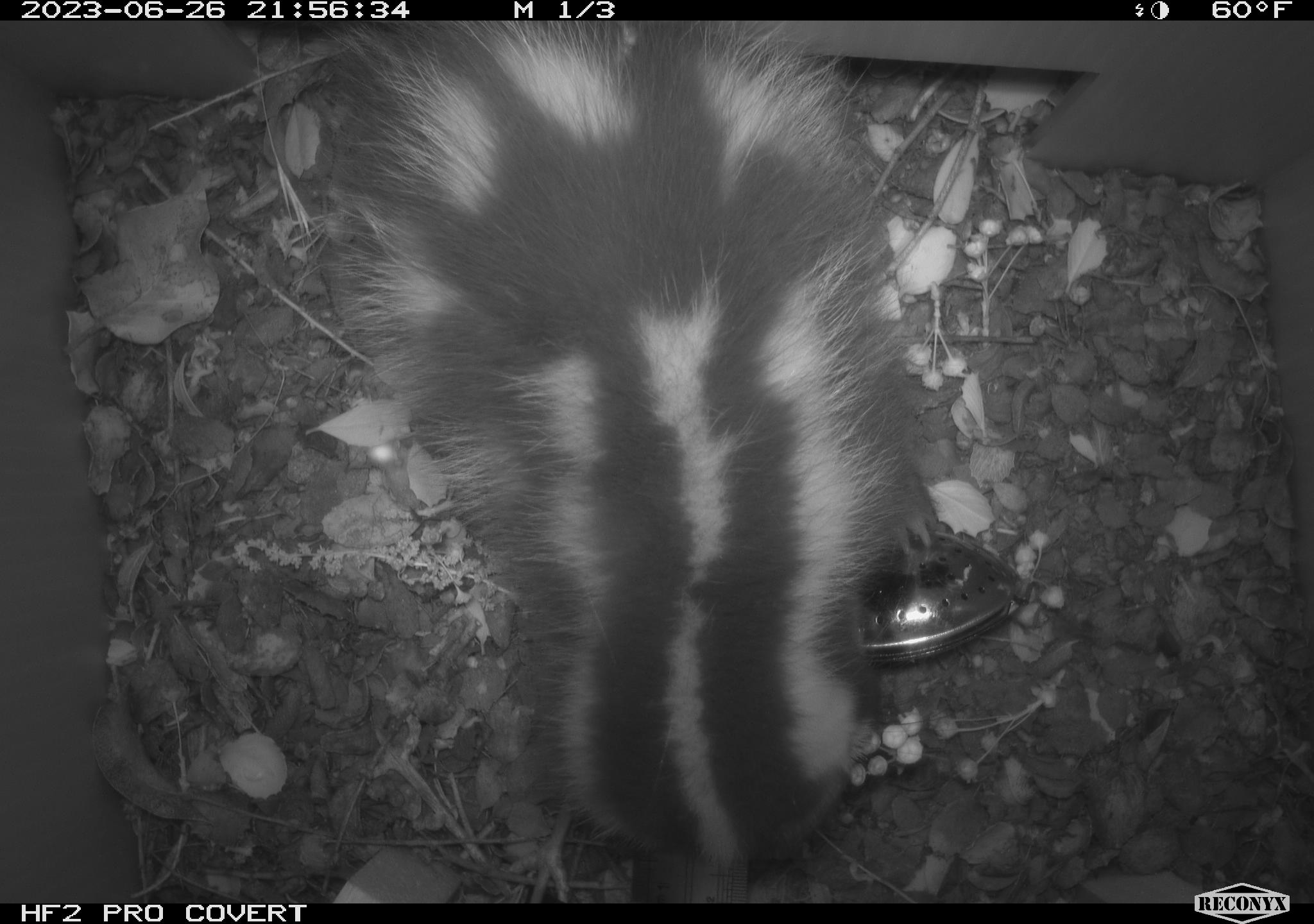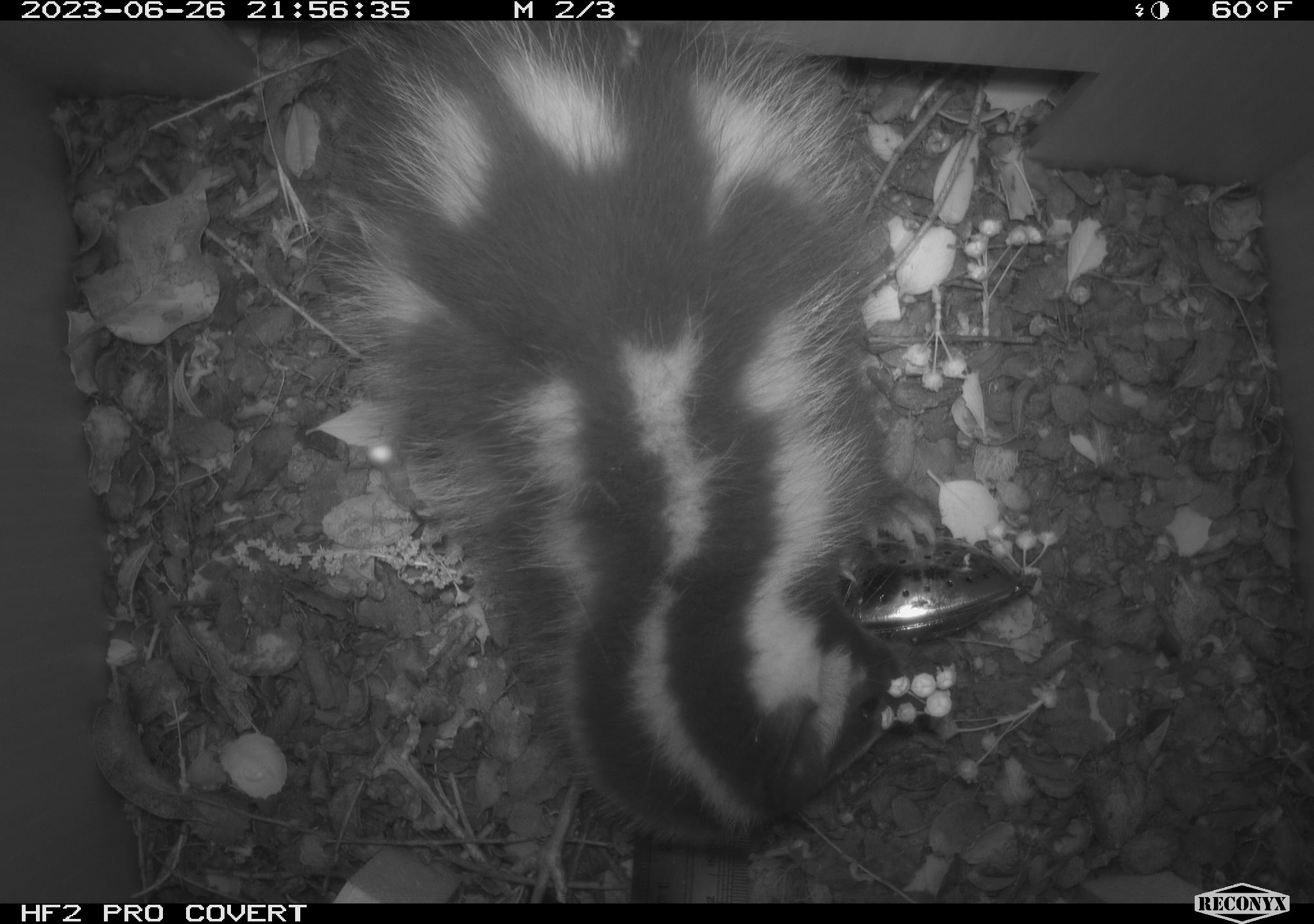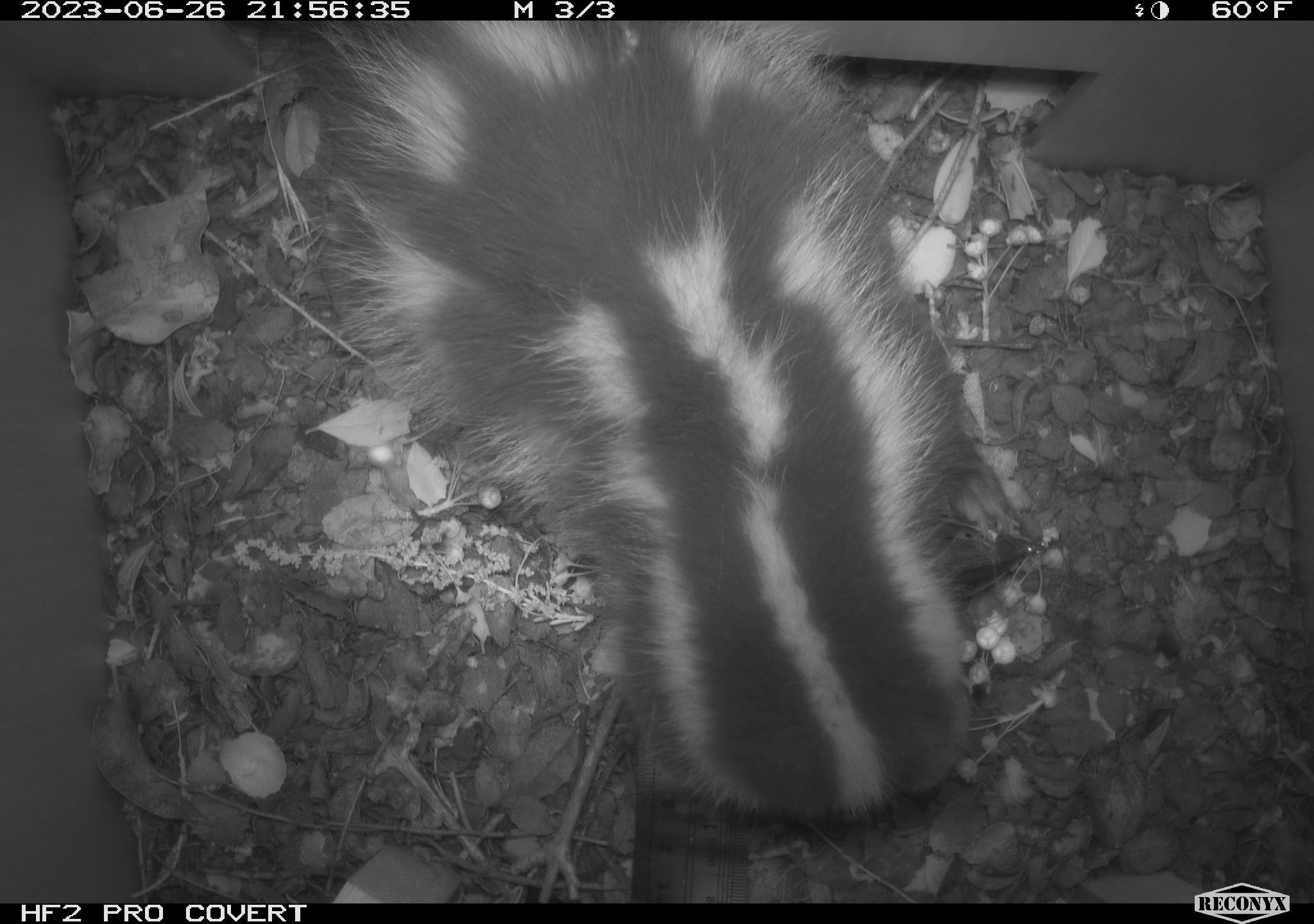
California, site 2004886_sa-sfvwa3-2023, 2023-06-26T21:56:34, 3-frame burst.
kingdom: Animalia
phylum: Chordata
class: Mammalia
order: Carnivora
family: Mephitidae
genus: Spilogale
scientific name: Spilogale gracilis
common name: western spotted skunk